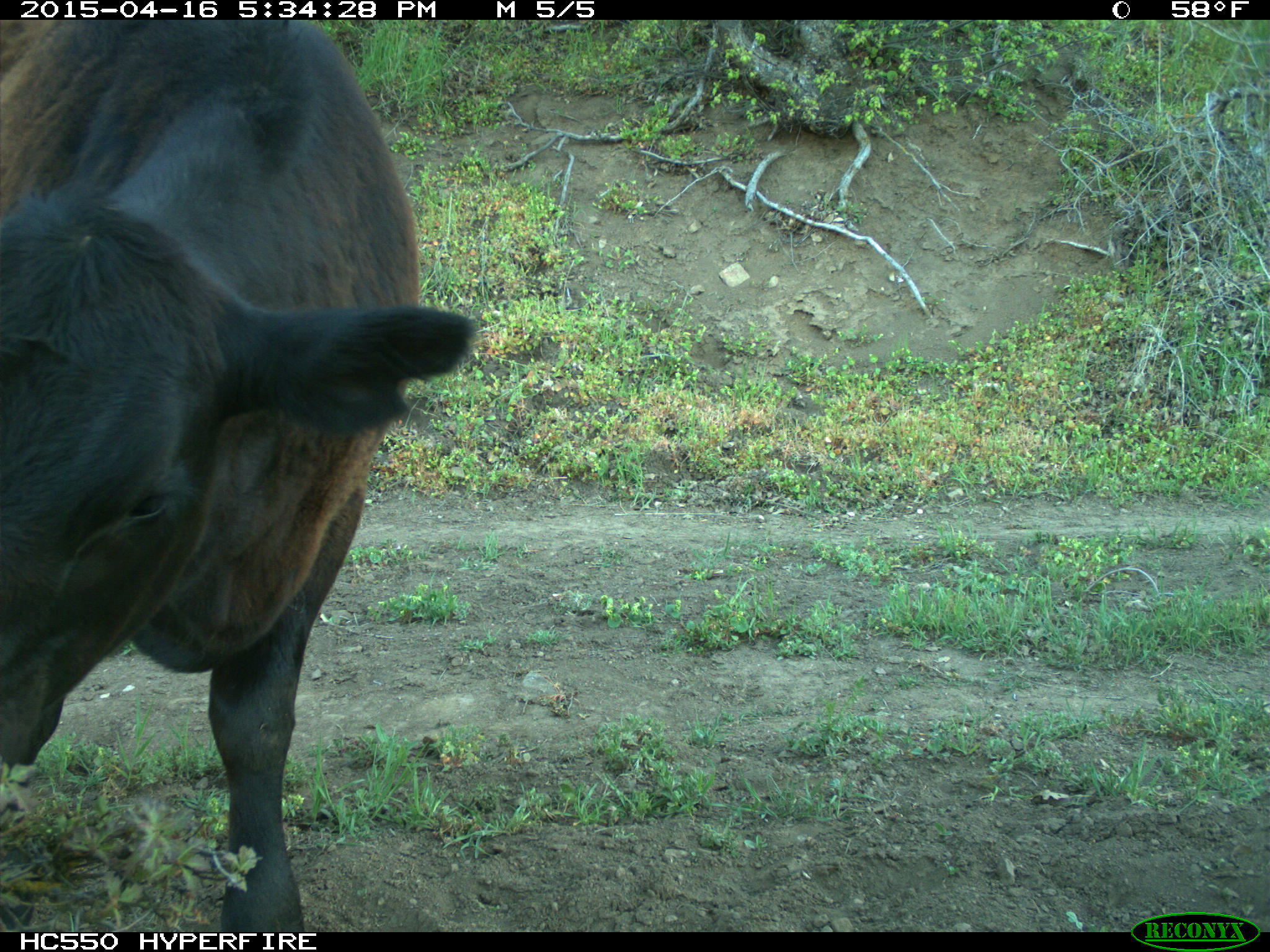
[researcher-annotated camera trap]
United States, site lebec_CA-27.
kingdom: Animalia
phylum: Chordata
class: Mammalia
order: Artiodactyla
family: Bovidae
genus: Bos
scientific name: Bos taurus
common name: domestic cow